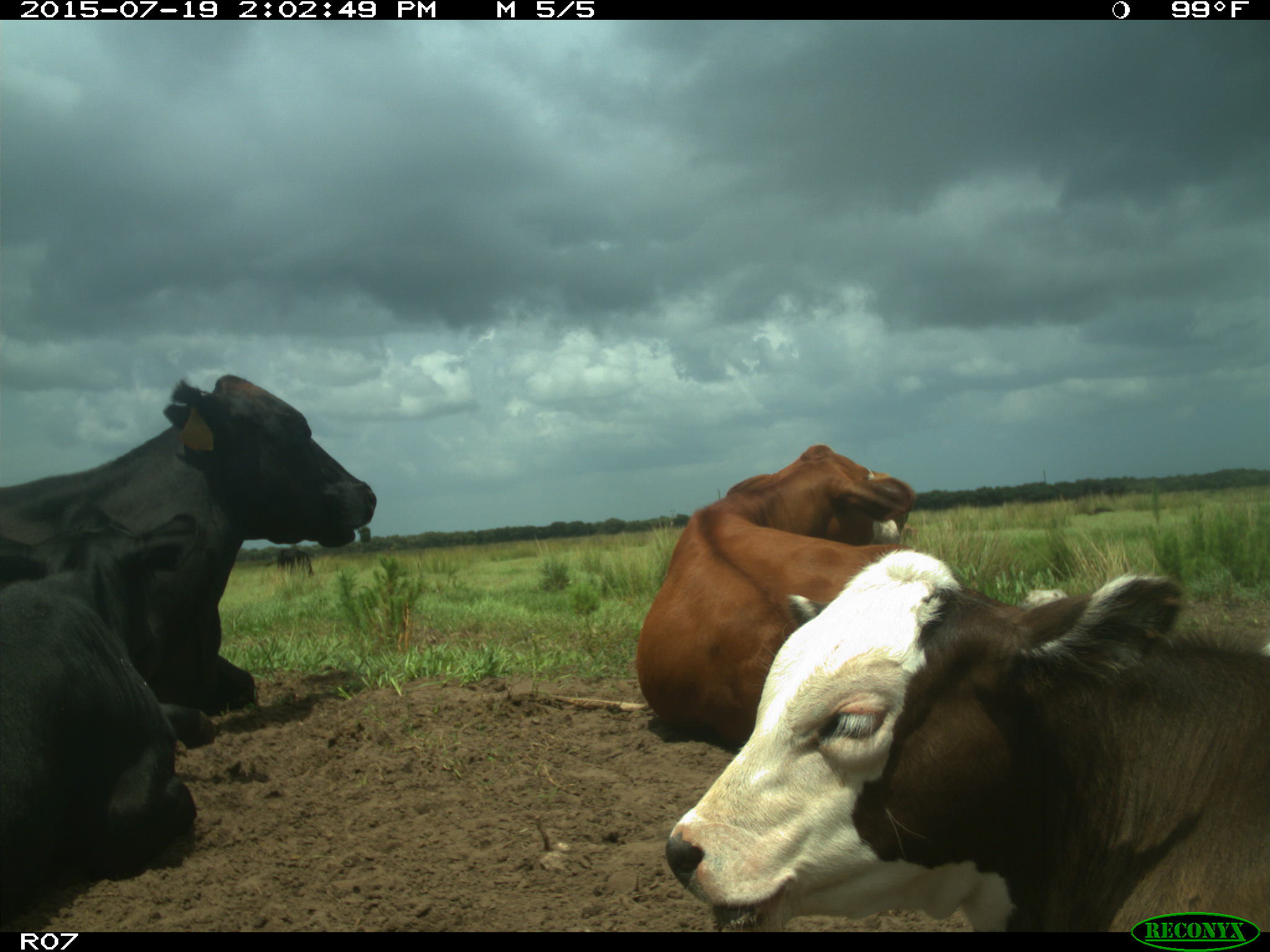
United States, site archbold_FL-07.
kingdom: Animalia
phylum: Chordata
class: Mammalia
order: Artiodactyla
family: Bovidae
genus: Bos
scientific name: Bos taurus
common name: domestic cow